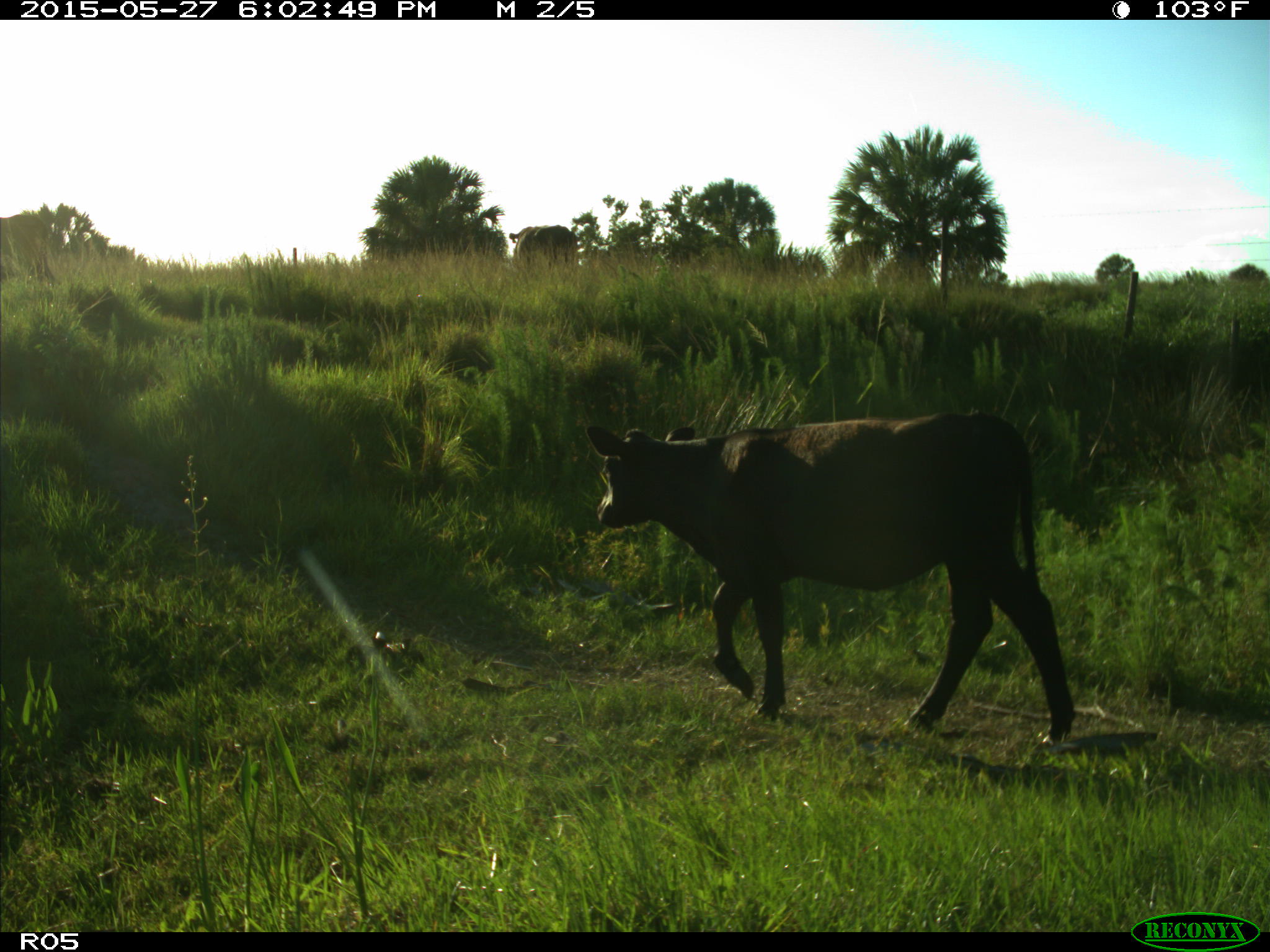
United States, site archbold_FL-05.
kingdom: Animalia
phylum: Chordata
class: Mammalia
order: Artiodactyla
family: Bovidae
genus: Bos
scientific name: Bos taurus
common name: domestic cow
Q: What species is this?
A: Bos taurus (domestic cow).